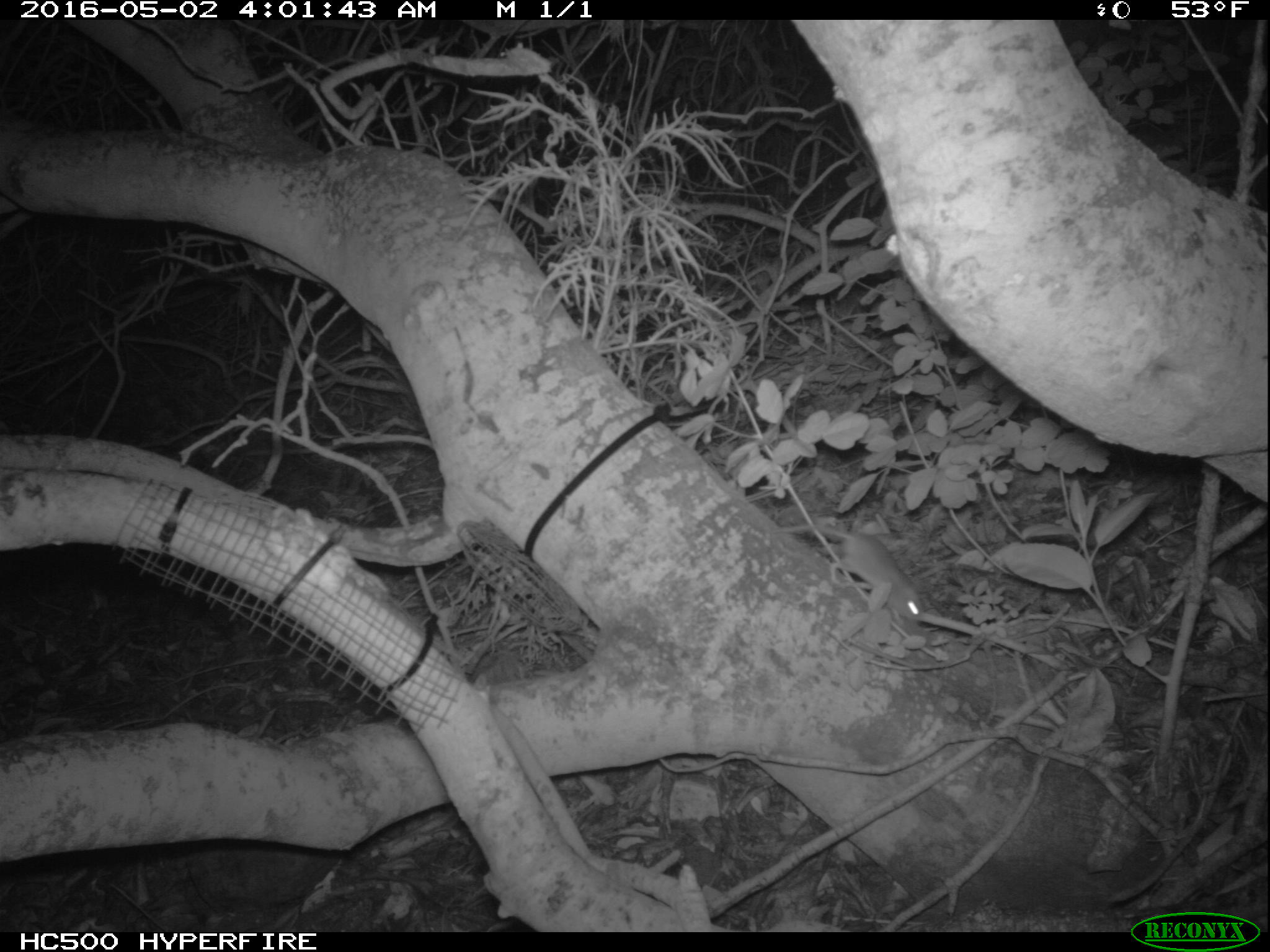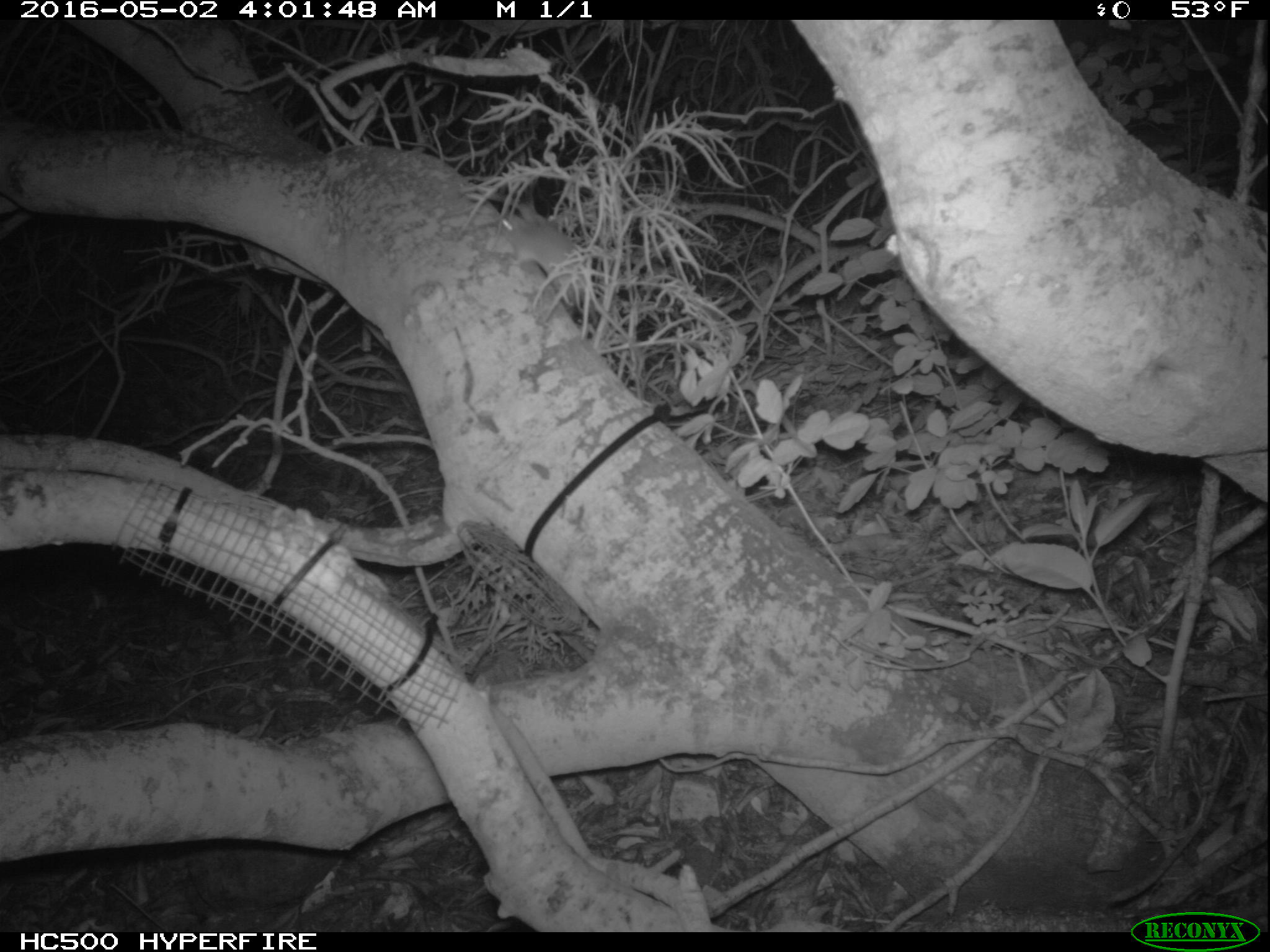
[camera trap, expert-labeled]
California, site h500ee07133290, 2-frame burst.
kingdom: Animalia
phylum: Chordata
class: Mammalia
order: Rodentia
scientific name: Rodentia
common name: rodent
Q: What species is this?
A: Rodent (Rodentia).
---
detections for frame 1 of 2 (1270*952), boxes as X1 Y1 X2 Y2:
rodent: 773 522 925 624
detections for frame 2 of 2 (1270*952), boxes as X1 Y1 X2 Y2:
rodent: 500 212 597 324